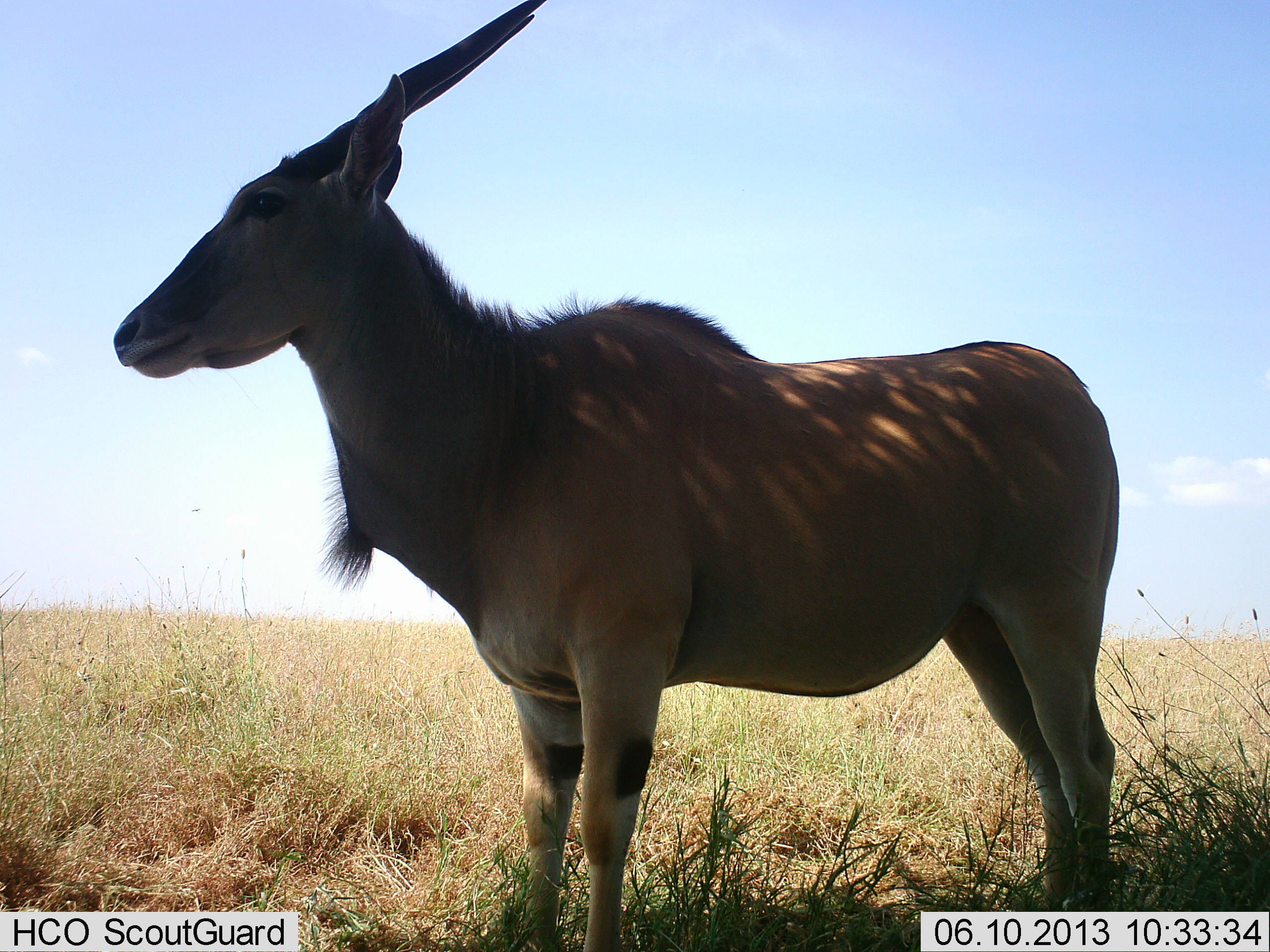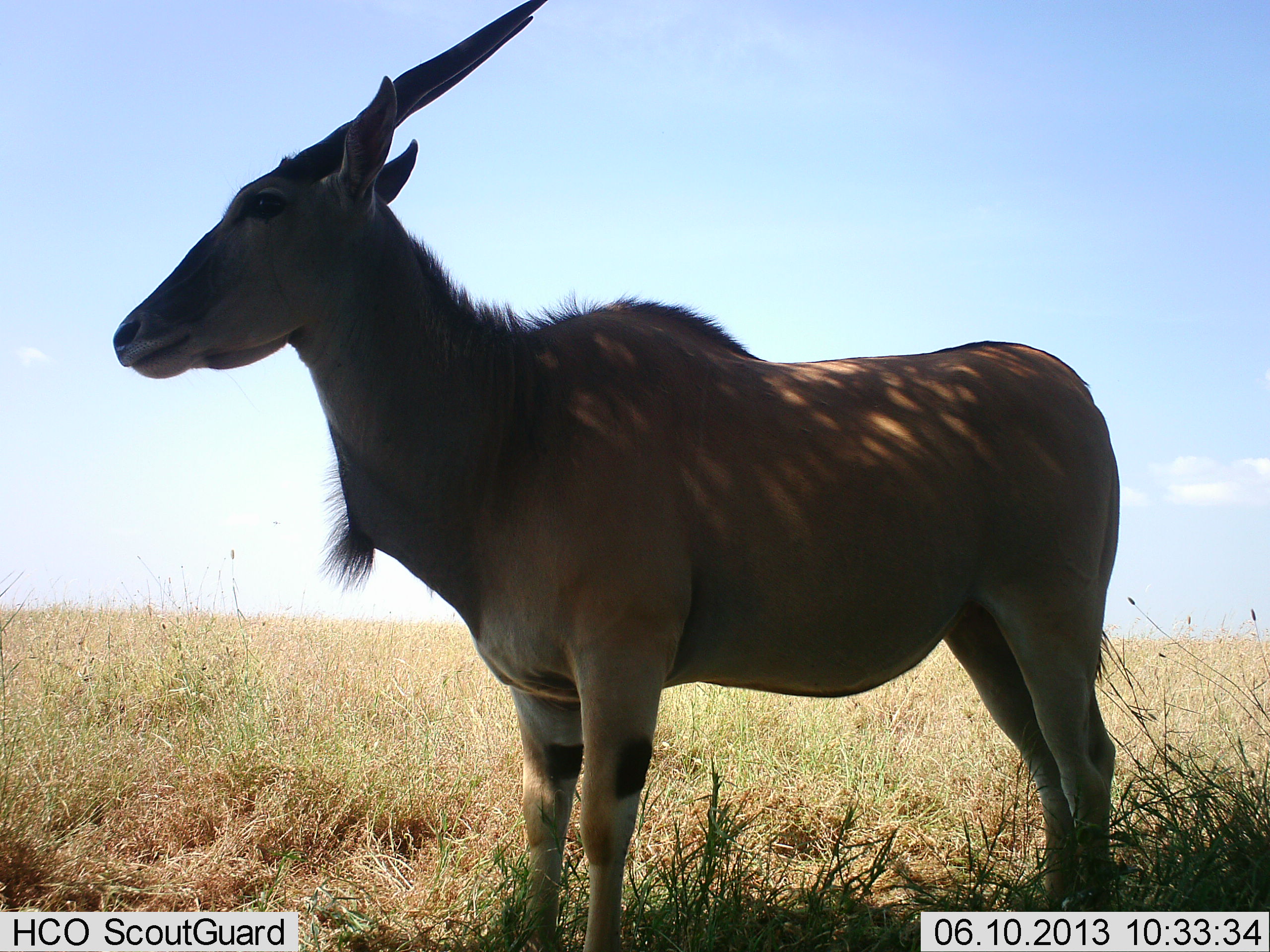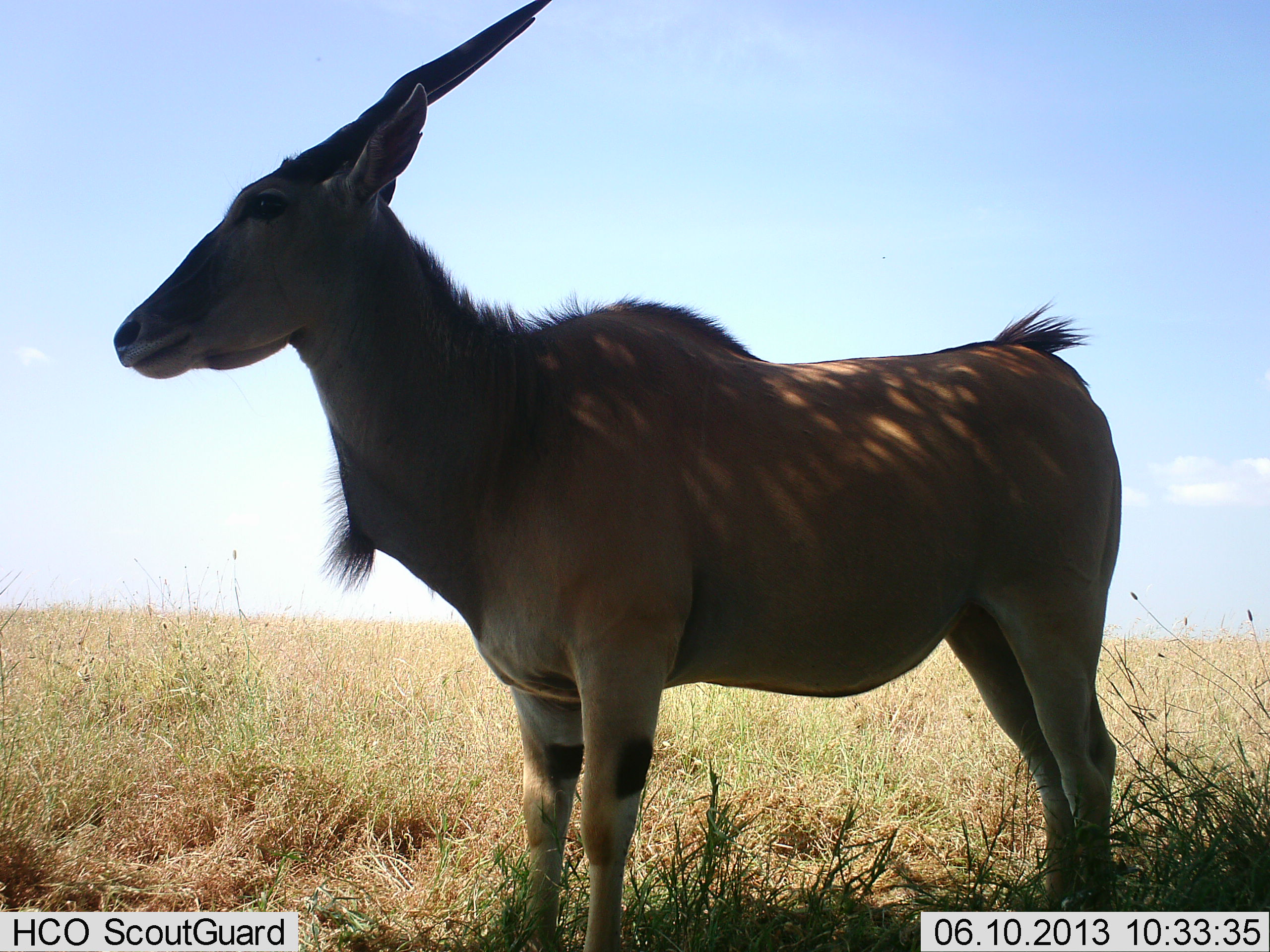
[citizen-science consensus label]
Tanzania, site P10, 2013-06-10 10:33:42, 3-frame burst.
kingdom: Animalia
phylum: Chordata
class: Mammalia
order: Artiodactyla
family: Bovidae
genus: Tragelaphus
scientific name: Tragelaphus oryx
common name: eland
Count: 1.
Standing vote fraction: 95%.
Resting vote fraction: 5%.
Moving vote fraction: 0%.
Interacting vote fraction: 0%.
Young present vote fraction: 0%.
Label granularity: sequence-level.